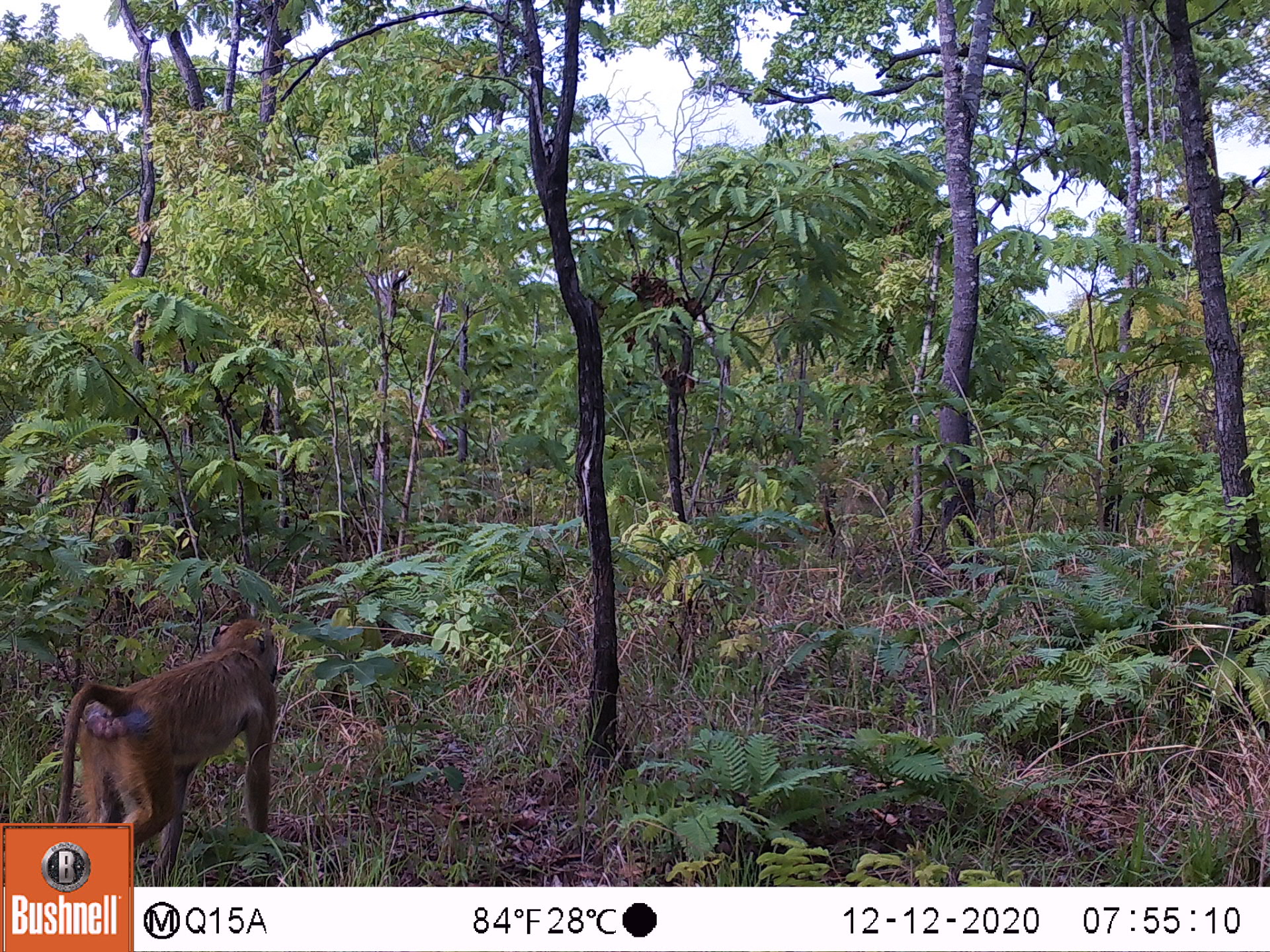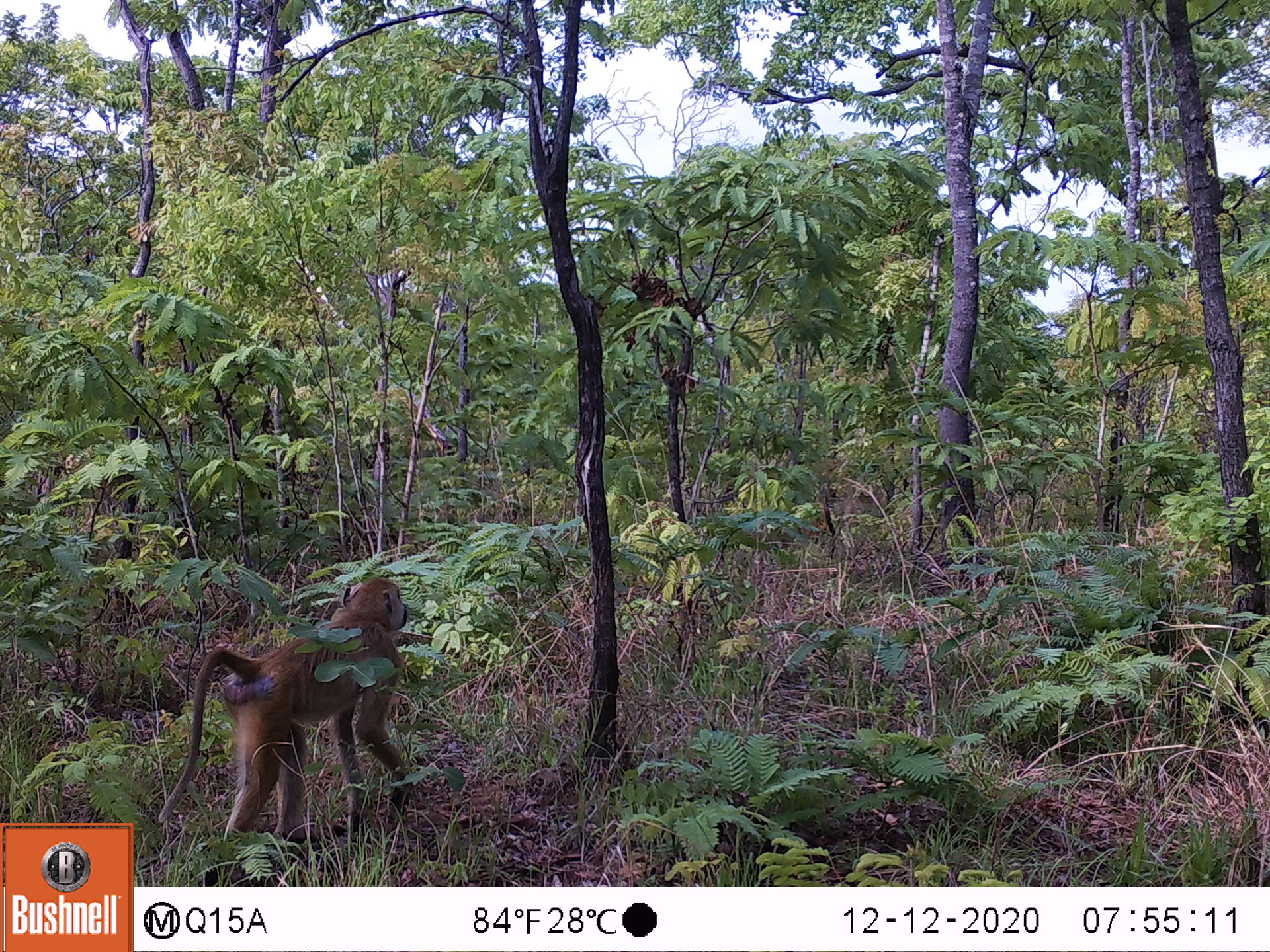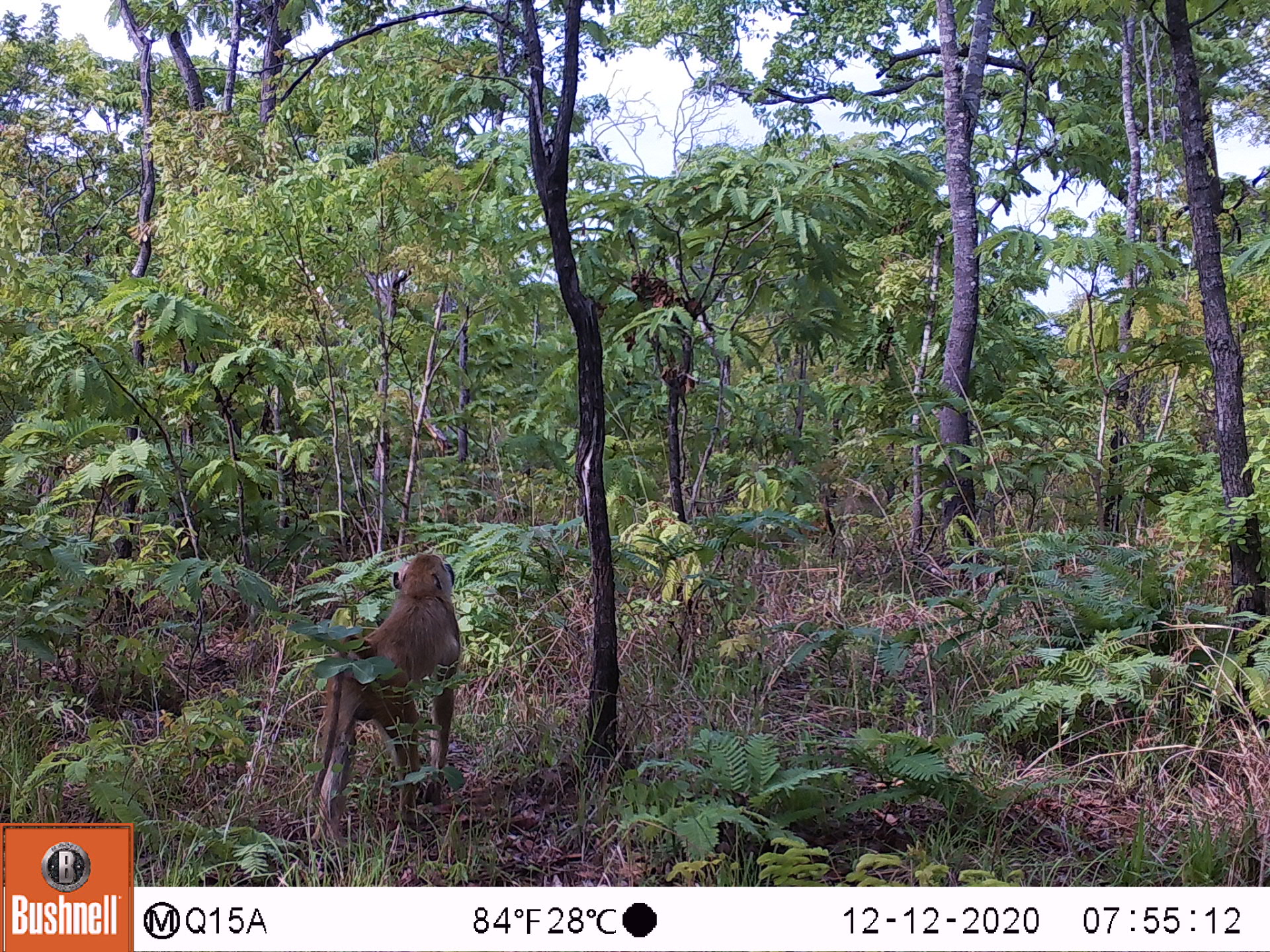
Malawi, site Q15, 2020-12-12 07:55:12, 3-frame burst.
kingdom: Animalia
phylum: Chordata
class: Mammalia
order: Primates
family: Cercopithecidae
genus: Papio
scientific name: Papio cynocephalus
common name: yellow baboon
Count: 1.